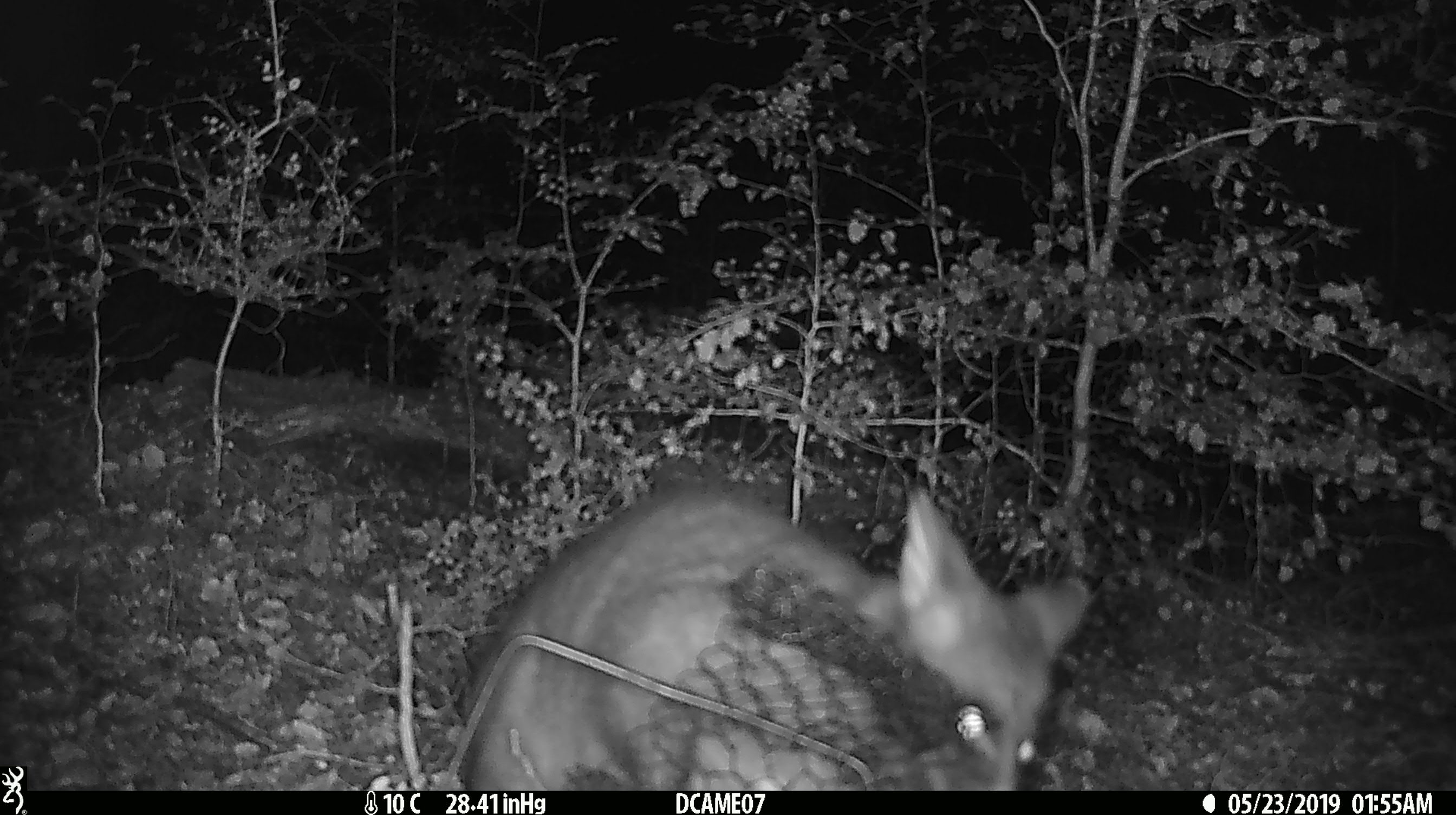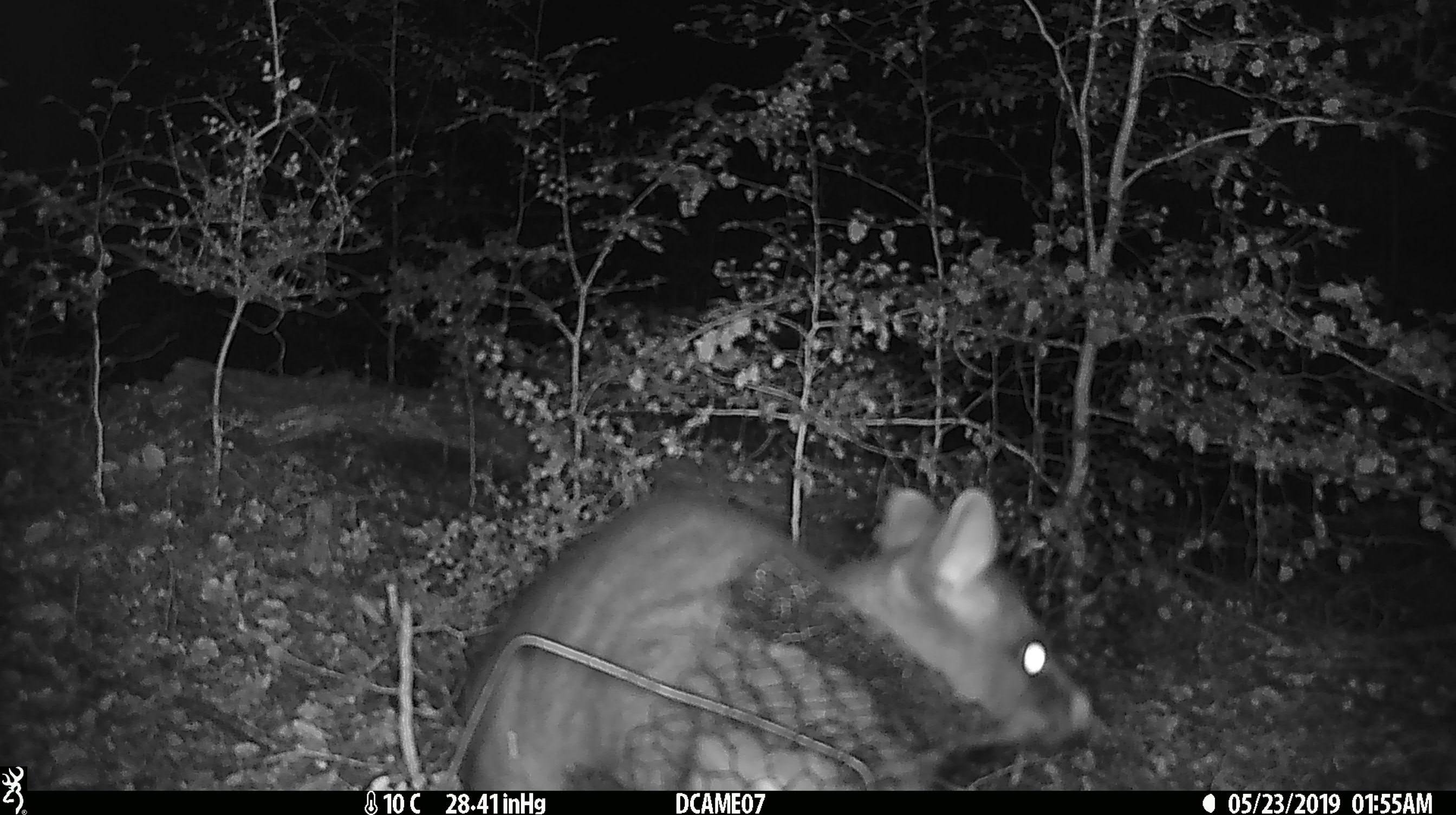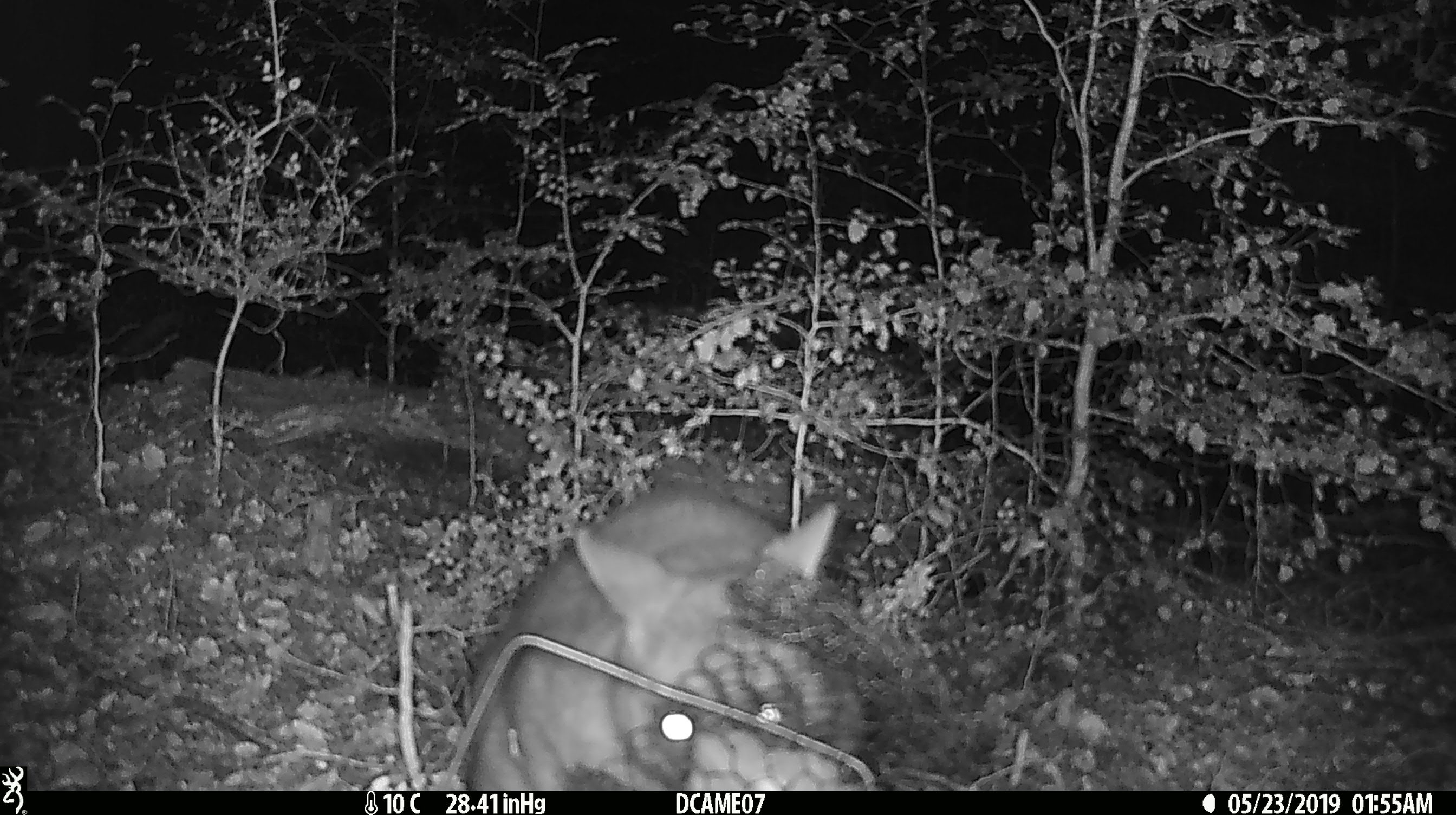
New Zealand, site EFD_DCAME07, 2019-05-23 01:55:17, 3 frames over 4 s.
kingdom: Animalia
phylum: Chordata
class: Mammalia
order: Diprotodontia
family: Phalangeridae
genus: Trichosurus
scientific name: Trichosurus vulpecula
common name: common brushtail possum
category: possum